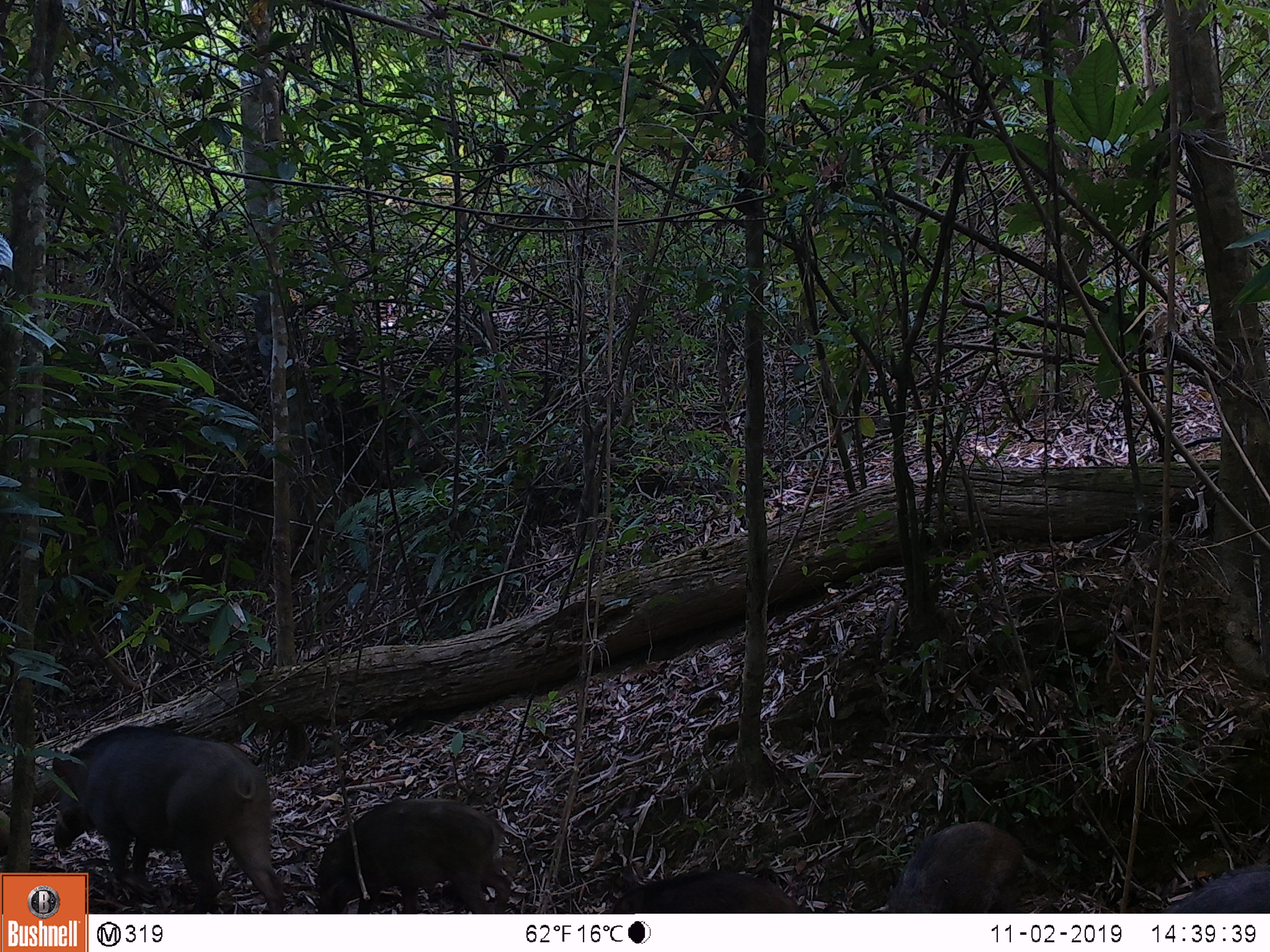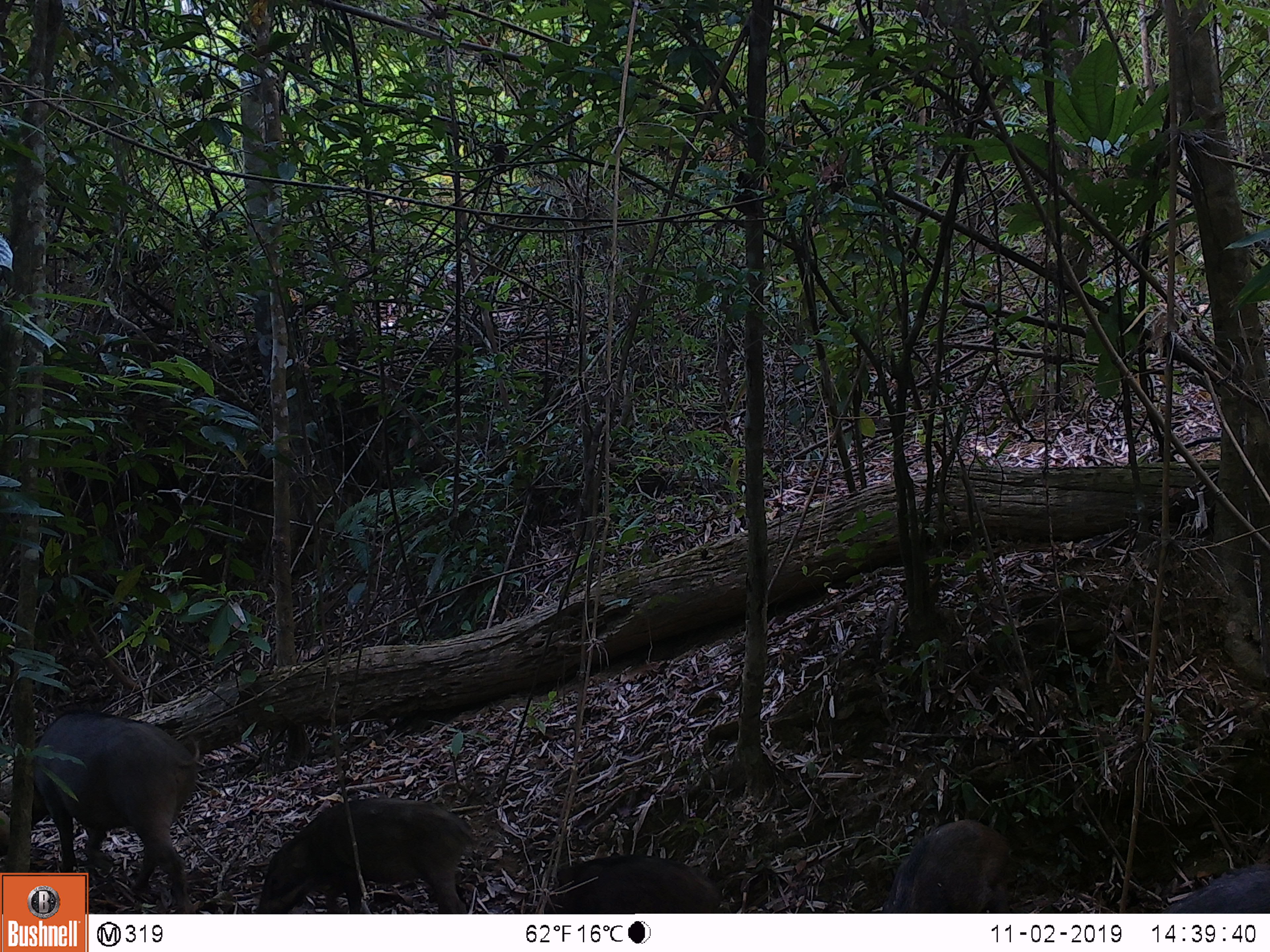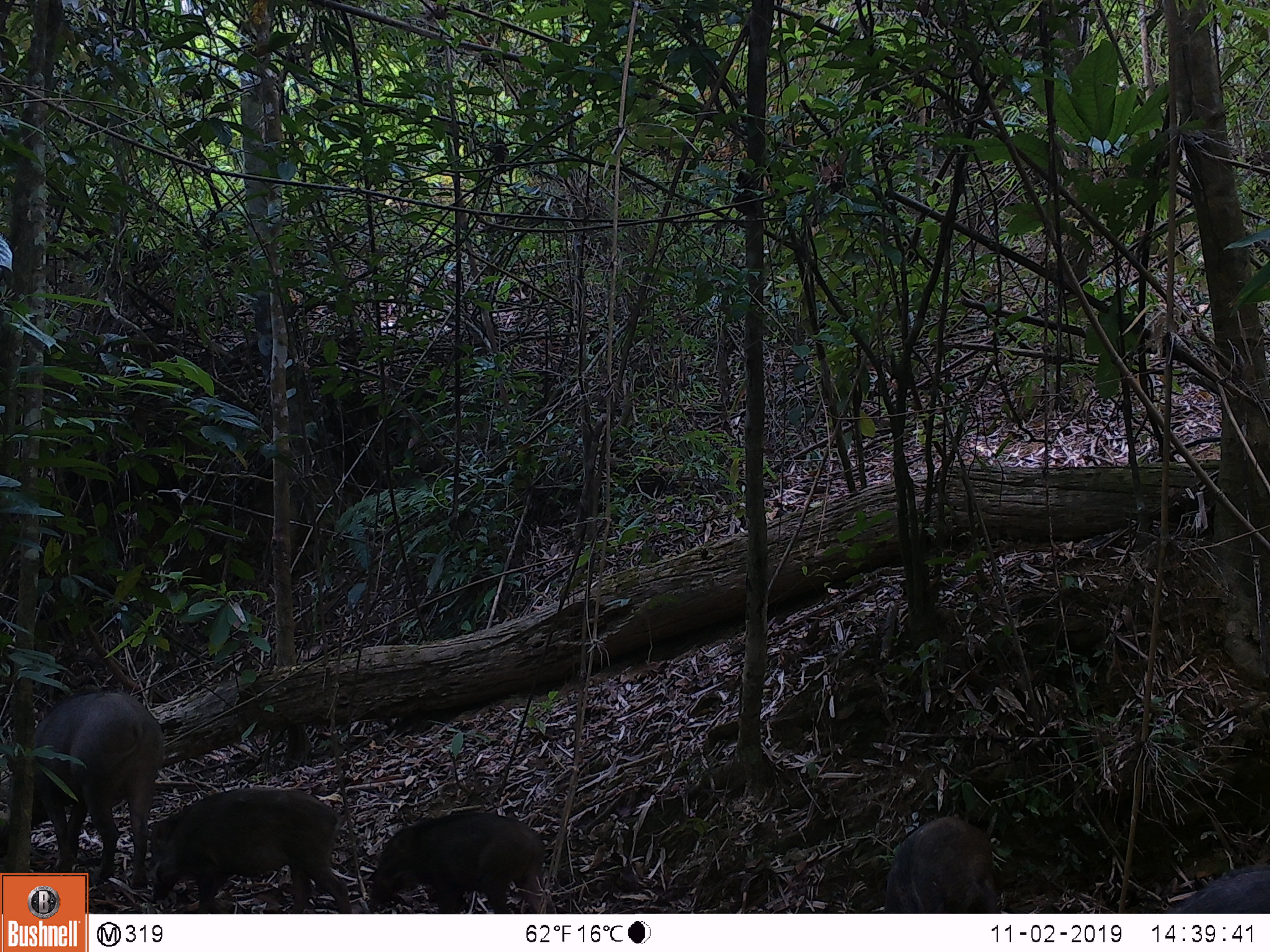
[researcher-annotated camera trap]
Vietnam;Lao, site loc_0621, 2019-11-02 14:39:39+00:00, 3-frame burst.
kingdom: Animalia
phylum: Chordata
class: Mammalia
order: Artiodactyla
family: Suidae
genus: Sus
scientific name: Sus scrofa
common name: eurasian wild pig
Eurasian wild pig (Sus scrofa). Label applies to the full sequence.